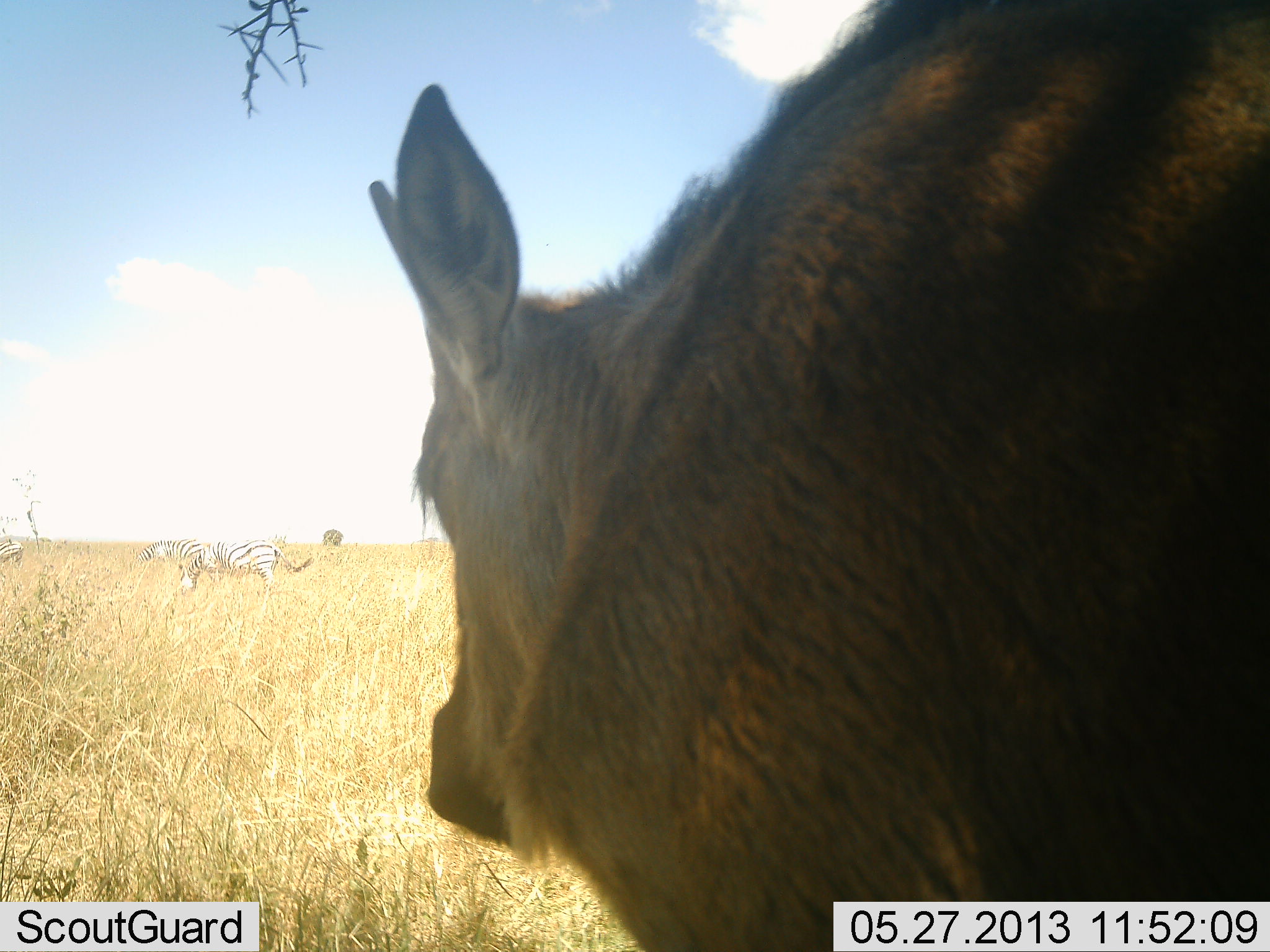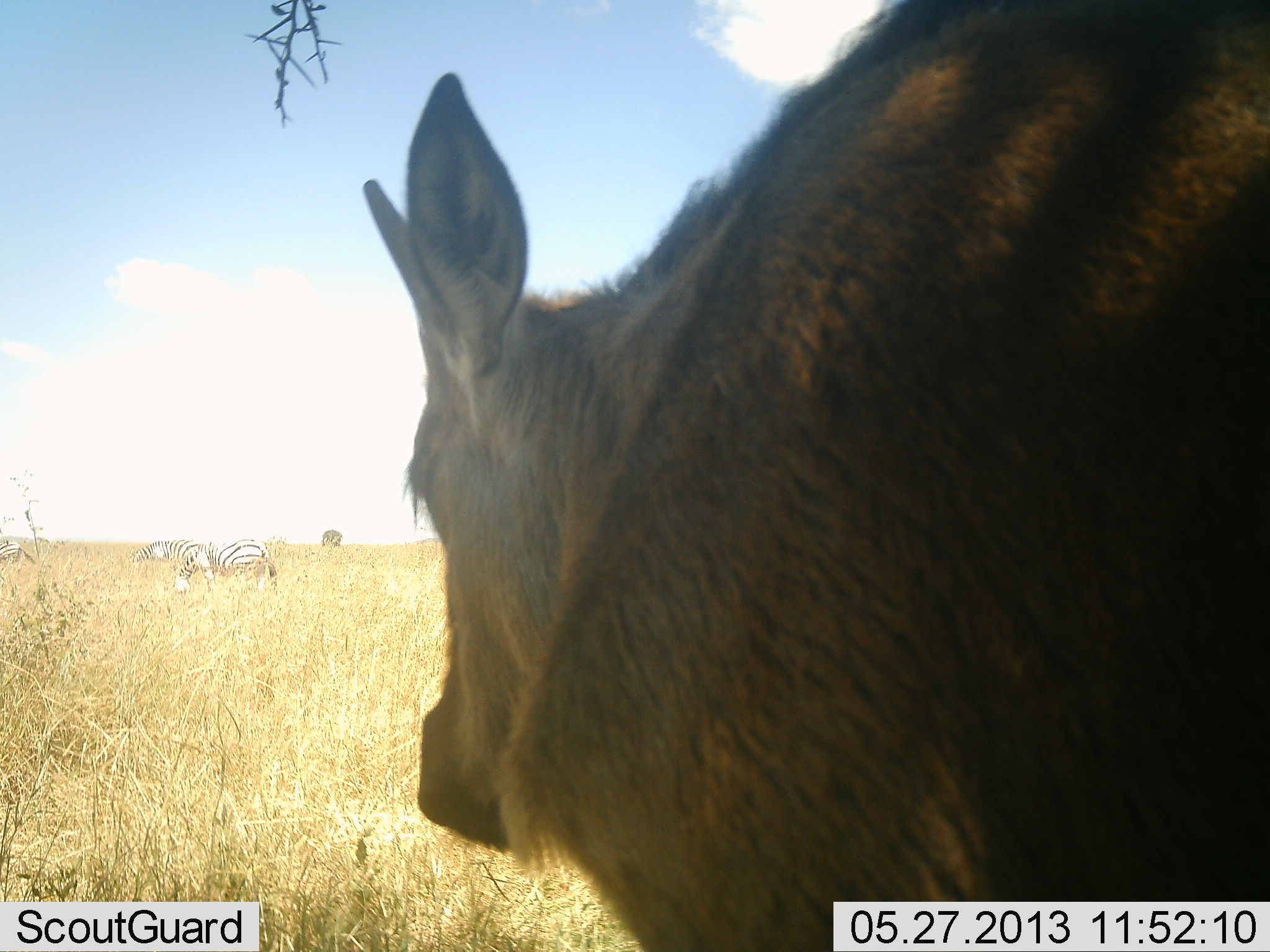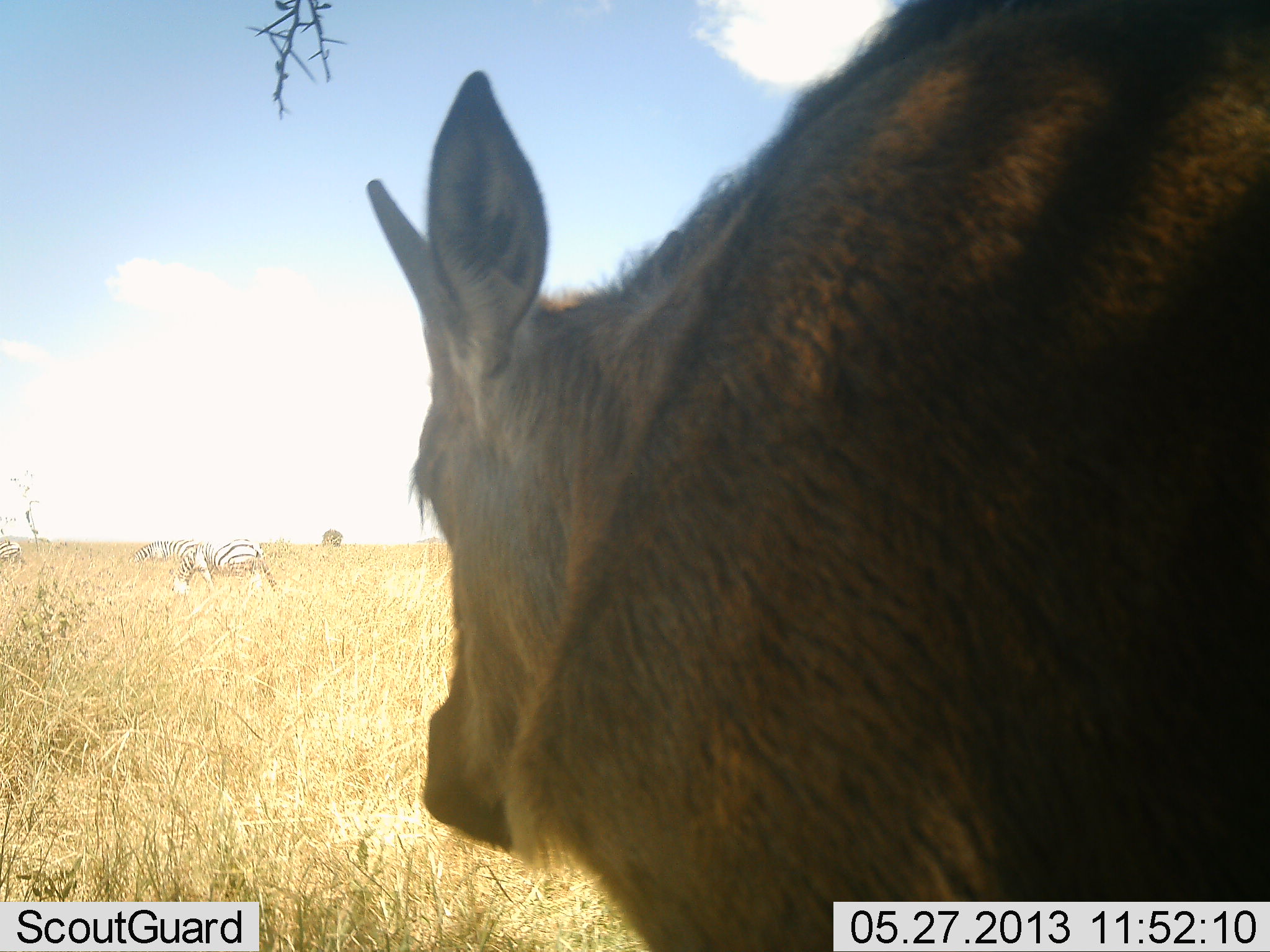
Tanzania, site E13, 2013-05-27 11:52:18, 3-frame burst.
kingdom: Animalia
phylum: Chordata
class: Mammalia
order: Artiodactyla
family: Bovidae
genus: Connochaetes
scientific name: Connochaetes taurinus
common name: blue wildebeest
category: wildebeest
Wildebeest (blue wildebeest) (Connochaetes taurinus), count 1. Behavior (volunteer vote fractions): standing 100%, resting 0%, moving 0%, interacting 0%. Young present (vote fraction): 67%. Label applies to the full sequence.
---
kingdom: Animalia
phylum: Chordata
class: Mammalia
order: Perissodactyla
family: Equidae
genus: Equus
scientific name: Equus quagga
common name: plains zebra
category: zebra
Zebra (plains zebra) (Equus quagga), count 3. Behavior (volunteer vote fractions): standing 19%, resting 0%, moving 5%, interacting 0%. Young present (vote fraction): 0%. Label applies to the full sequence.